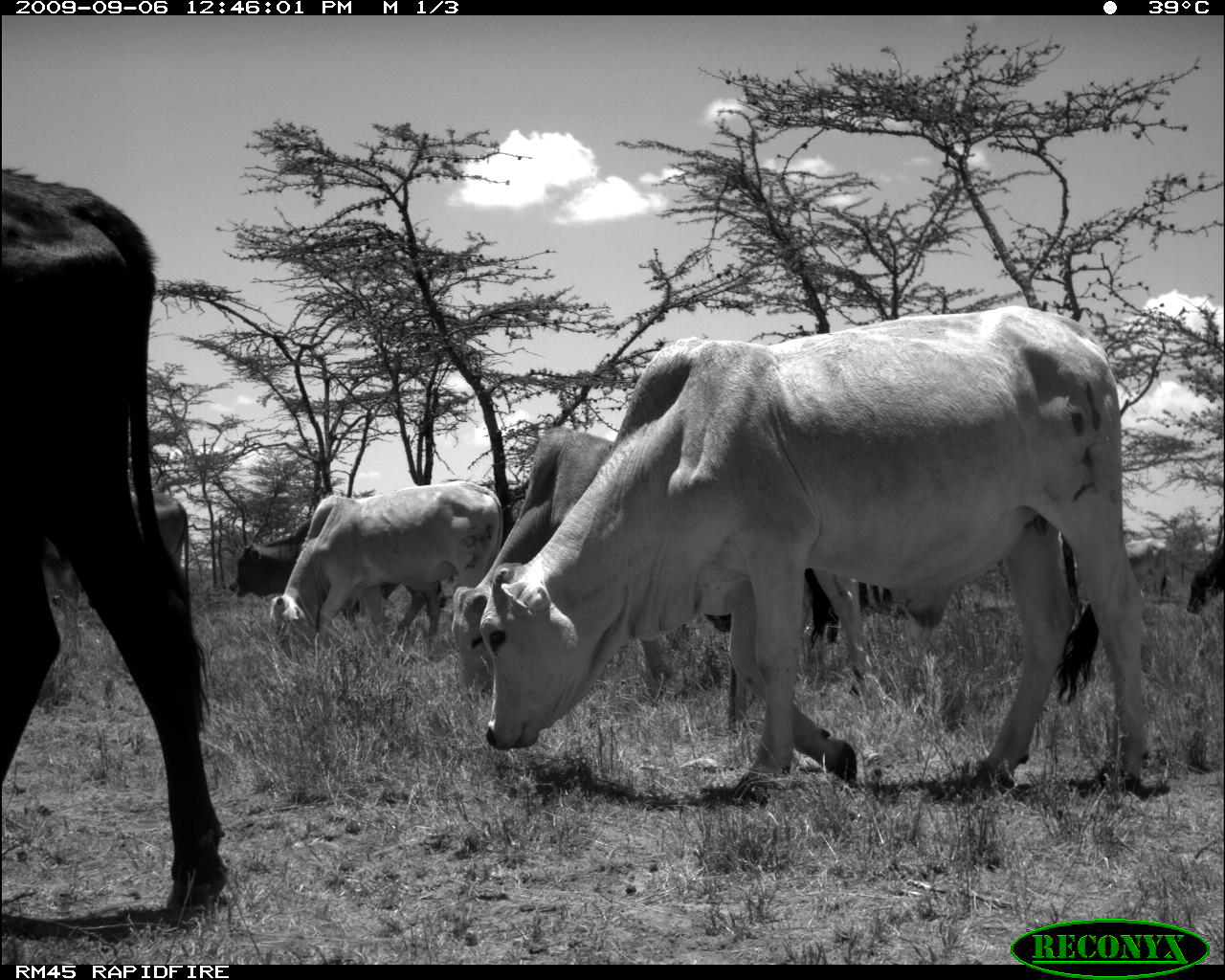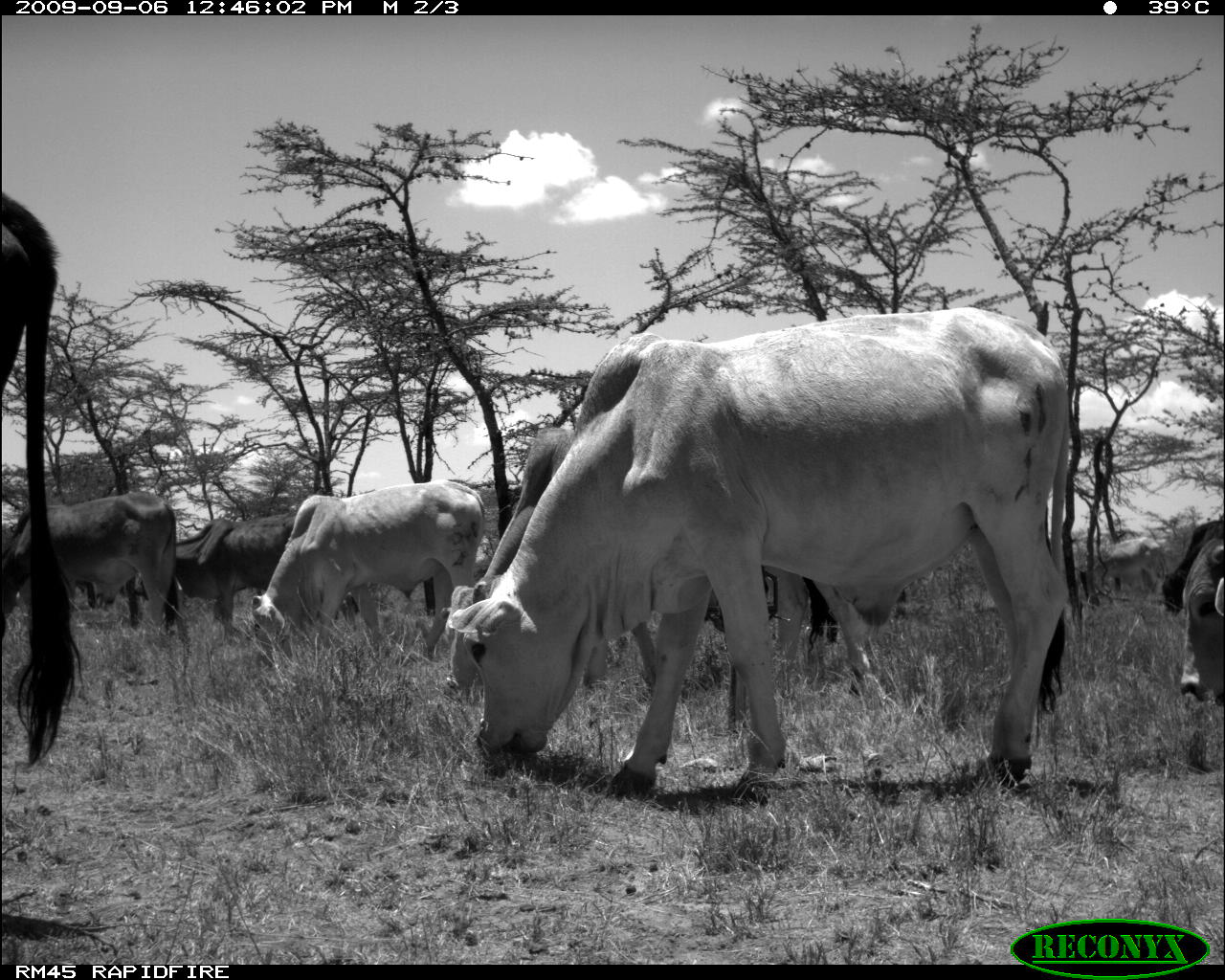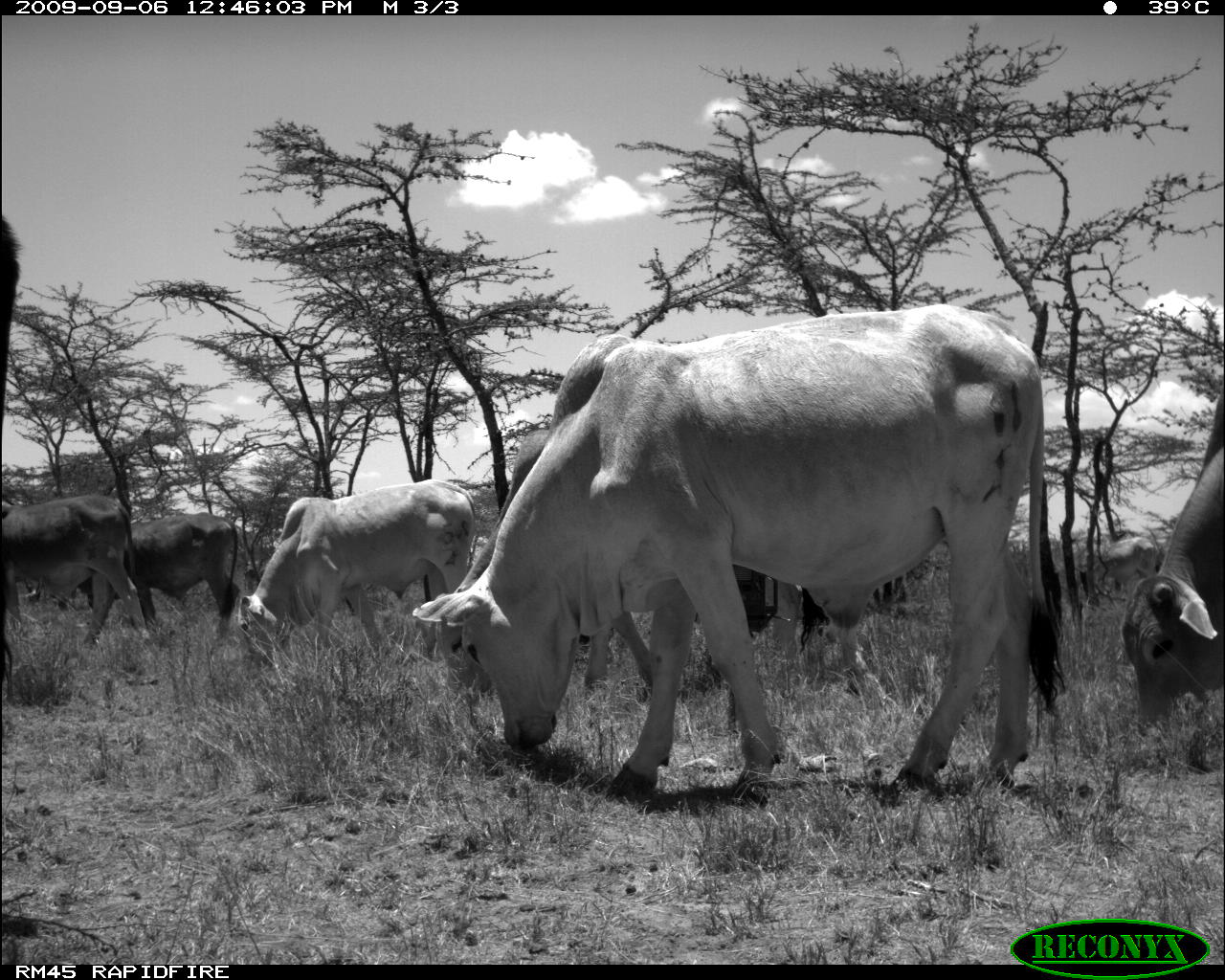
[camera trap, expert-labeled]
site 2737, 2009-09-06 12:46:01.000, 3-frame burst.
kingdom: Animalia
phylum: Chordata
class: Mammalia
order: Artiodactyla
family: Bovidae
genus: Bos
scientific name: Bos taurus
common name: domestic cattle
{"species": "Bos taurus (domestic cattle)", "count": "8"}